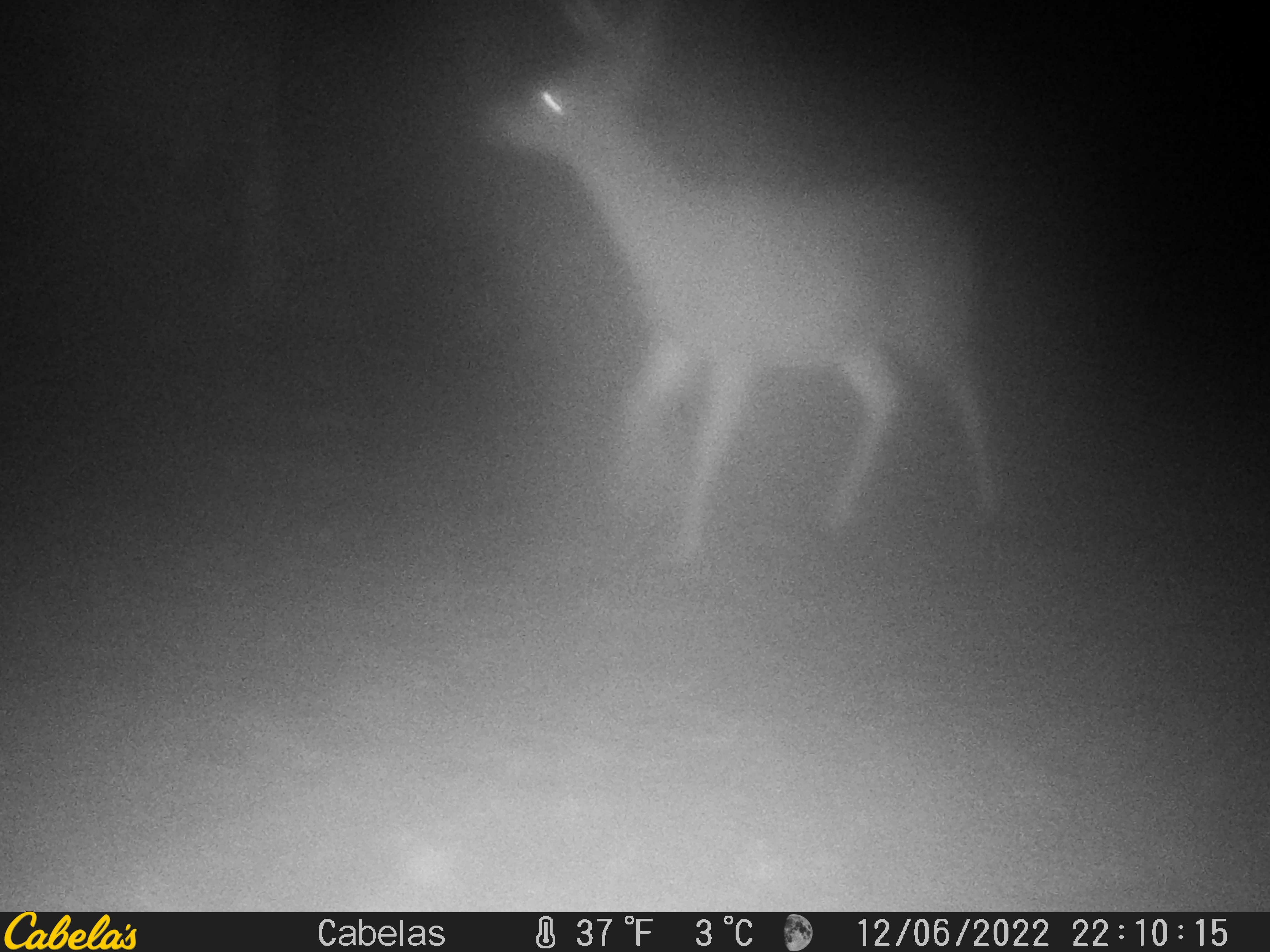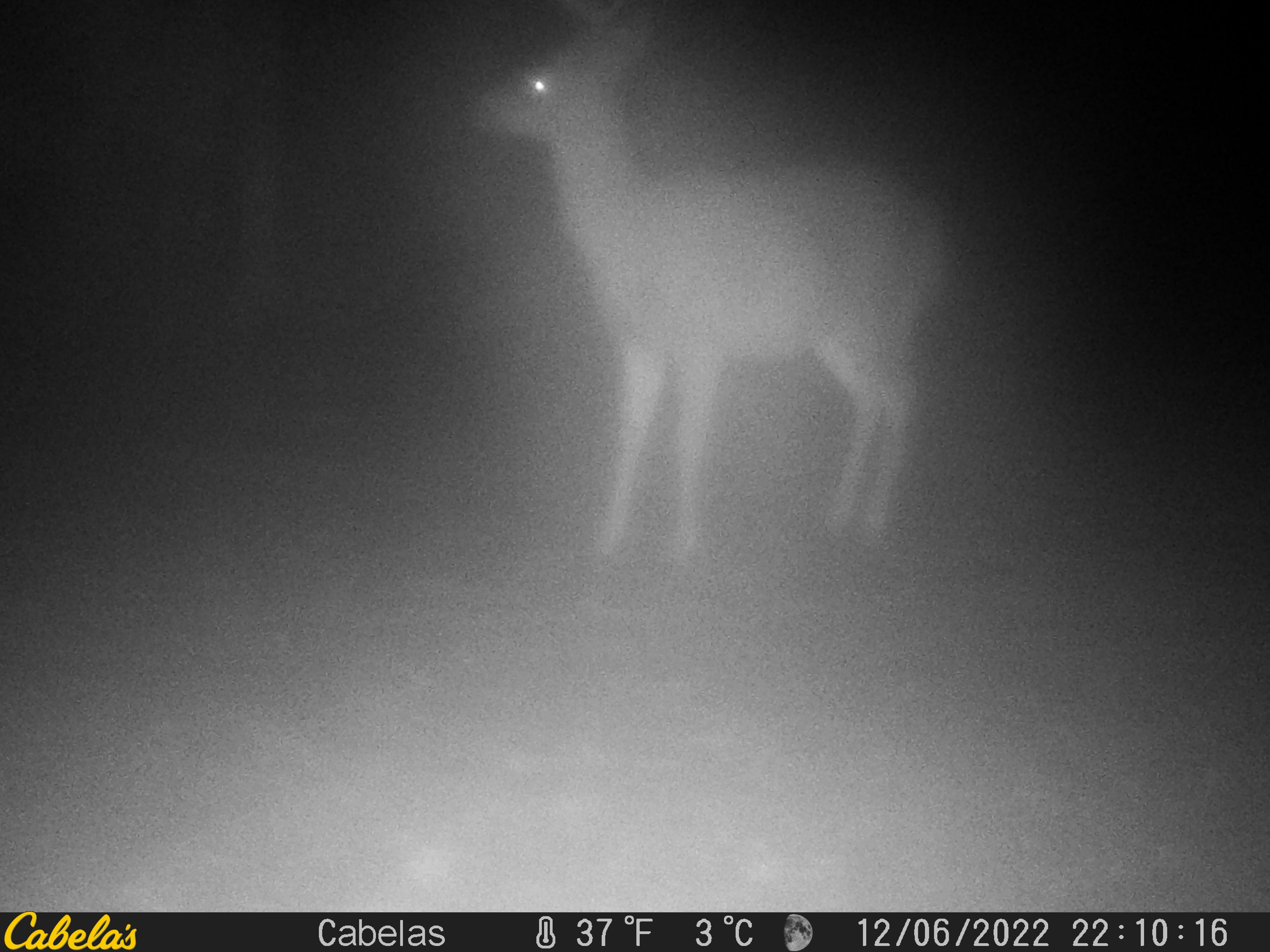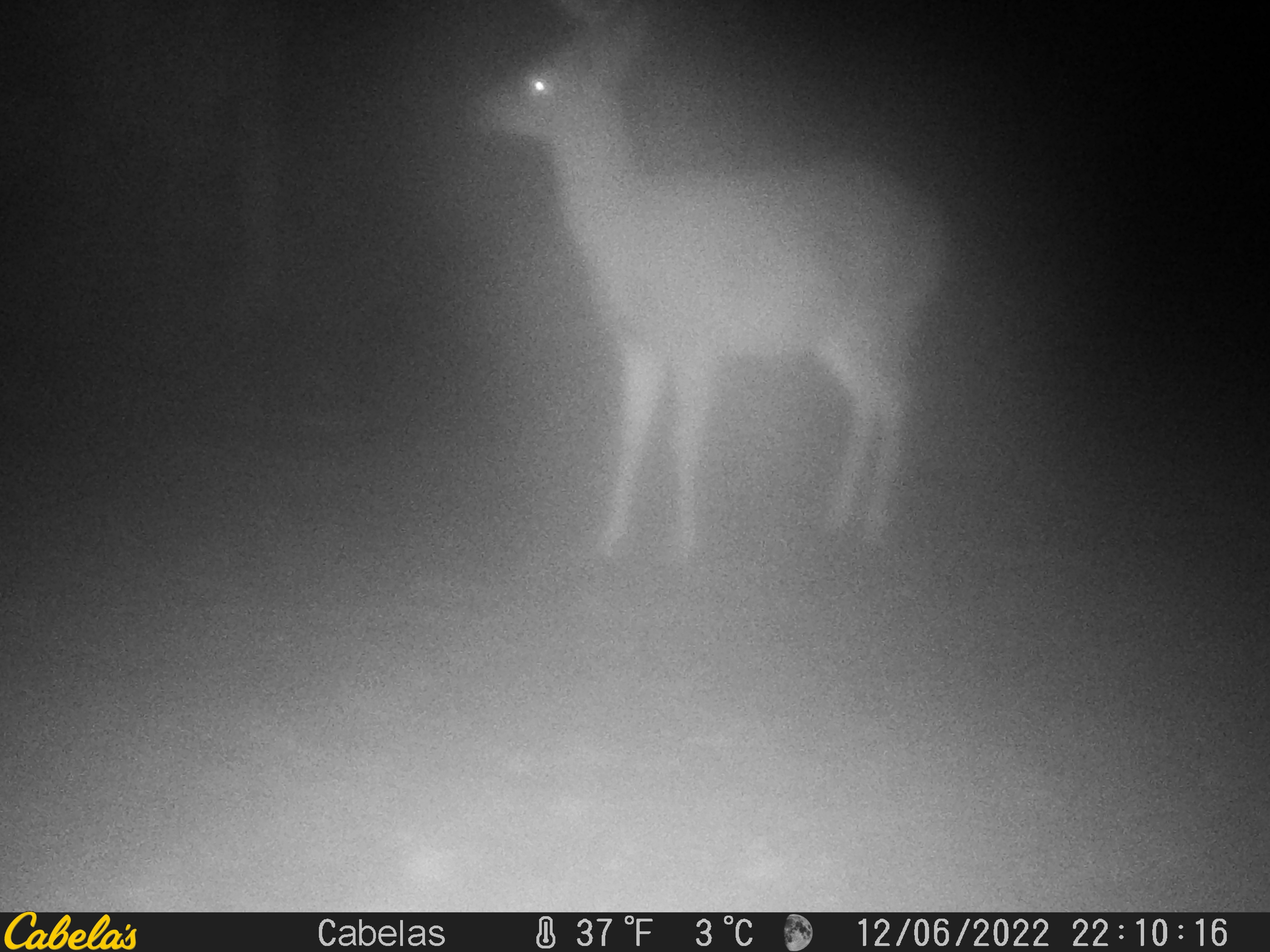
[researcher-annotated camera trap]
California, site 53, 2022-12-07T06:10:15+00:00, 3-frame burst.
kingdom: Animalia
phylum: Chordata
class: Mammalia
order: Artiodactyla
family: Cervidae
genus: Odocoileus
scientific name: Odocoileus hemionus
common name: mule deer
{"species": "mule deer (Odocoileus hemionus)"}